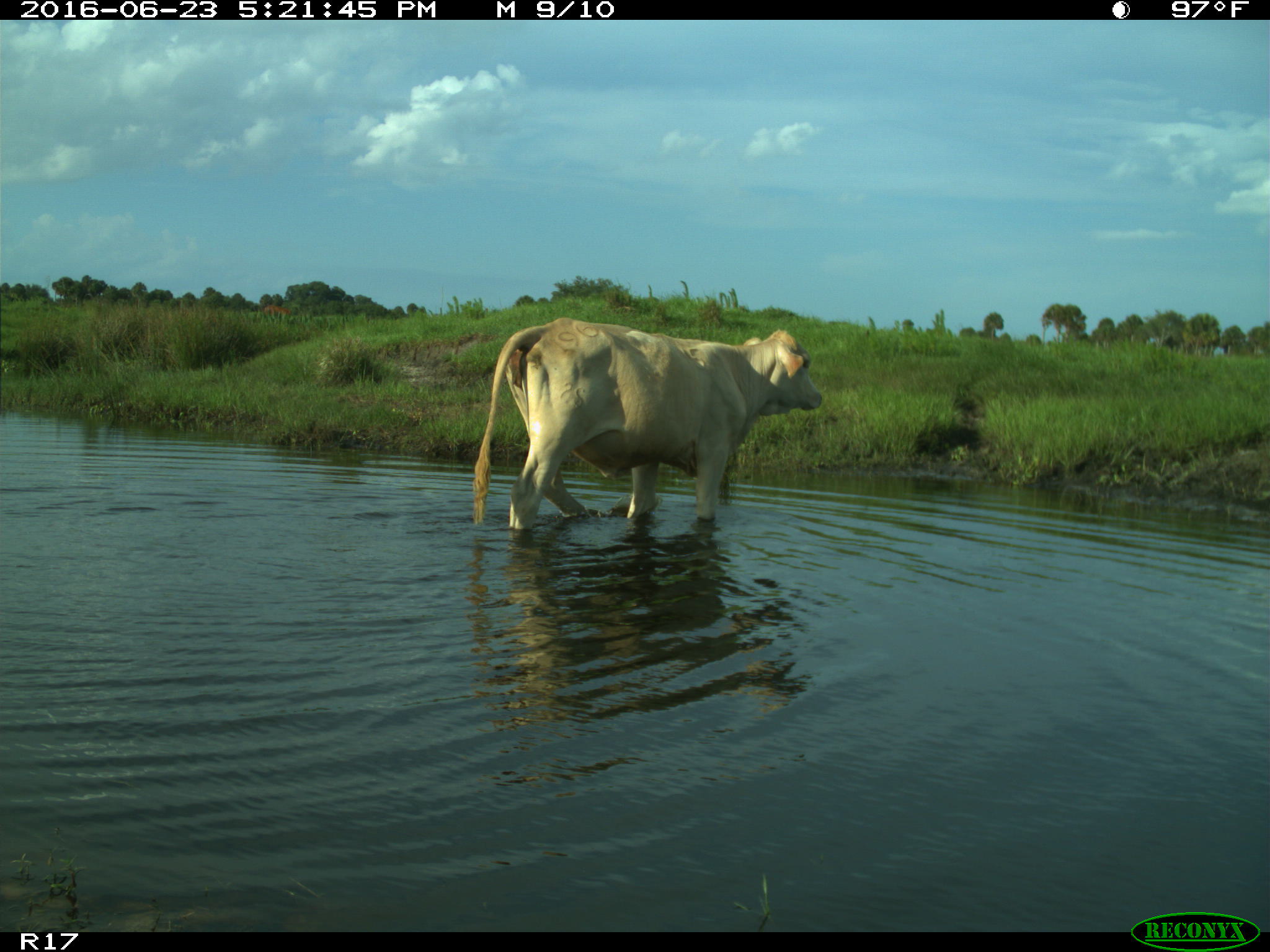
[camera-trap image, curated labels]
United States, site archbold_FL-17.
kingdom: Animalia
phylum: Chordata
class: Mammalia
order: Artiodactyla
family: Bovidae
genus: Bos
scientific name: Bos taurus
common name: domestic cow